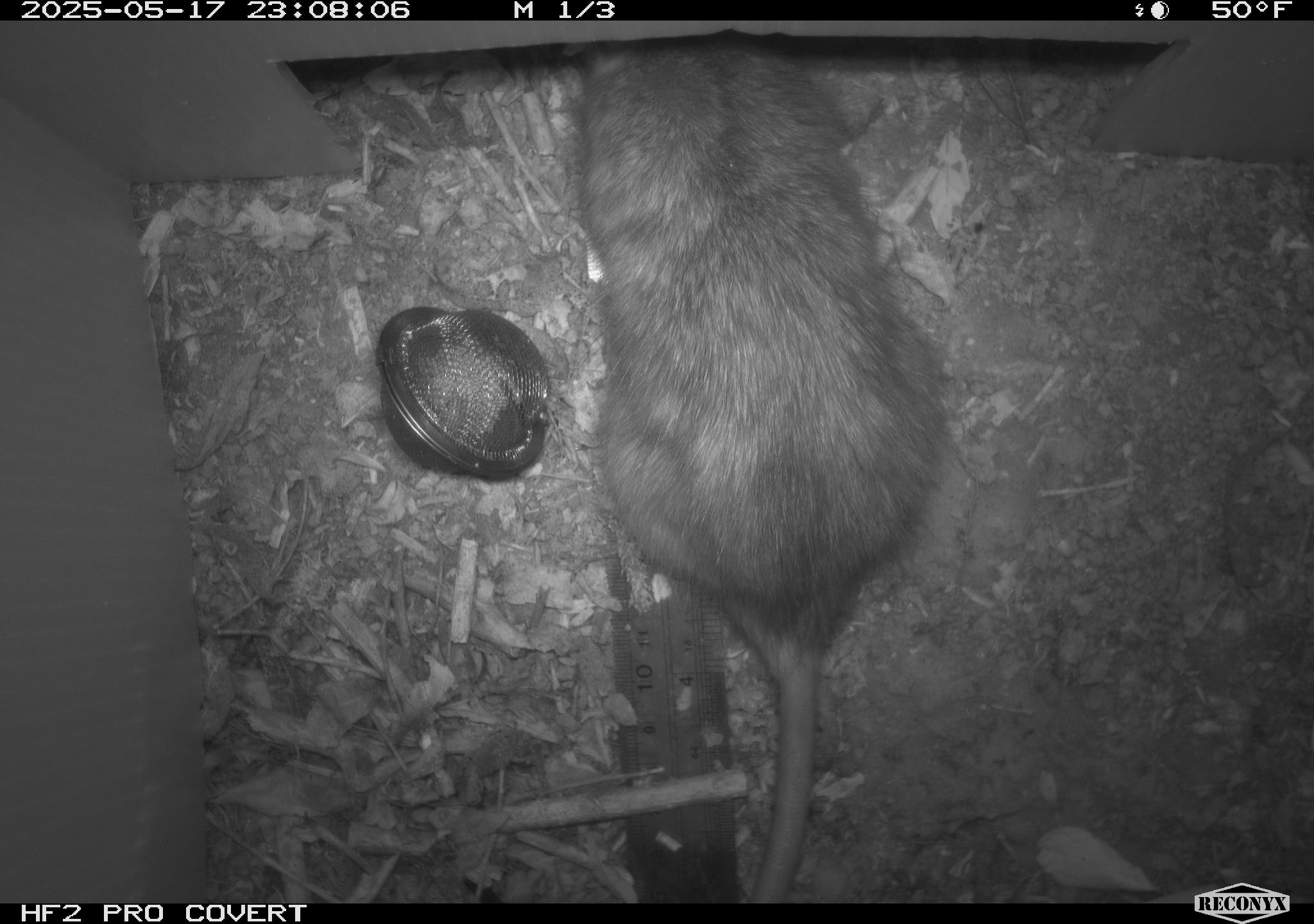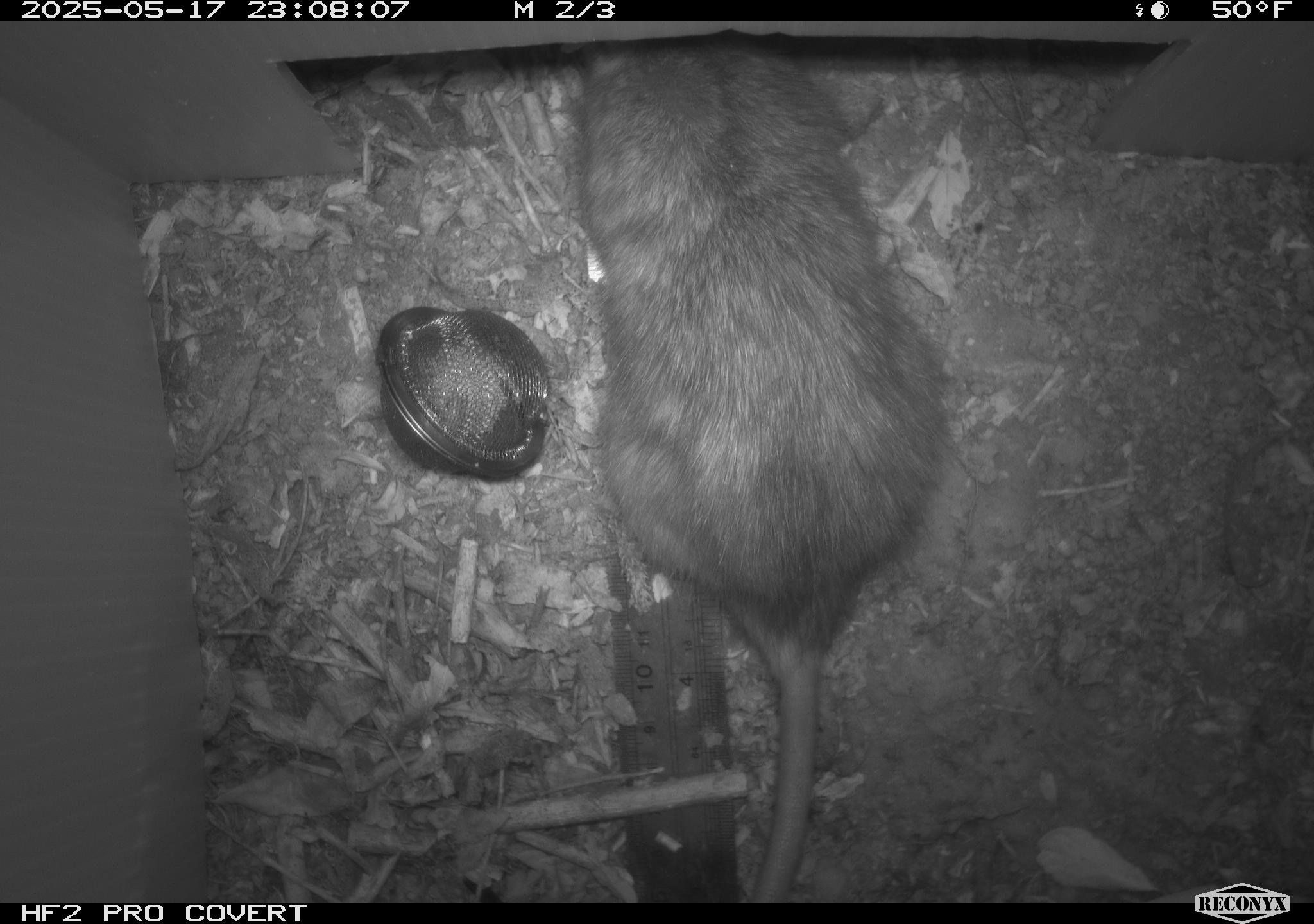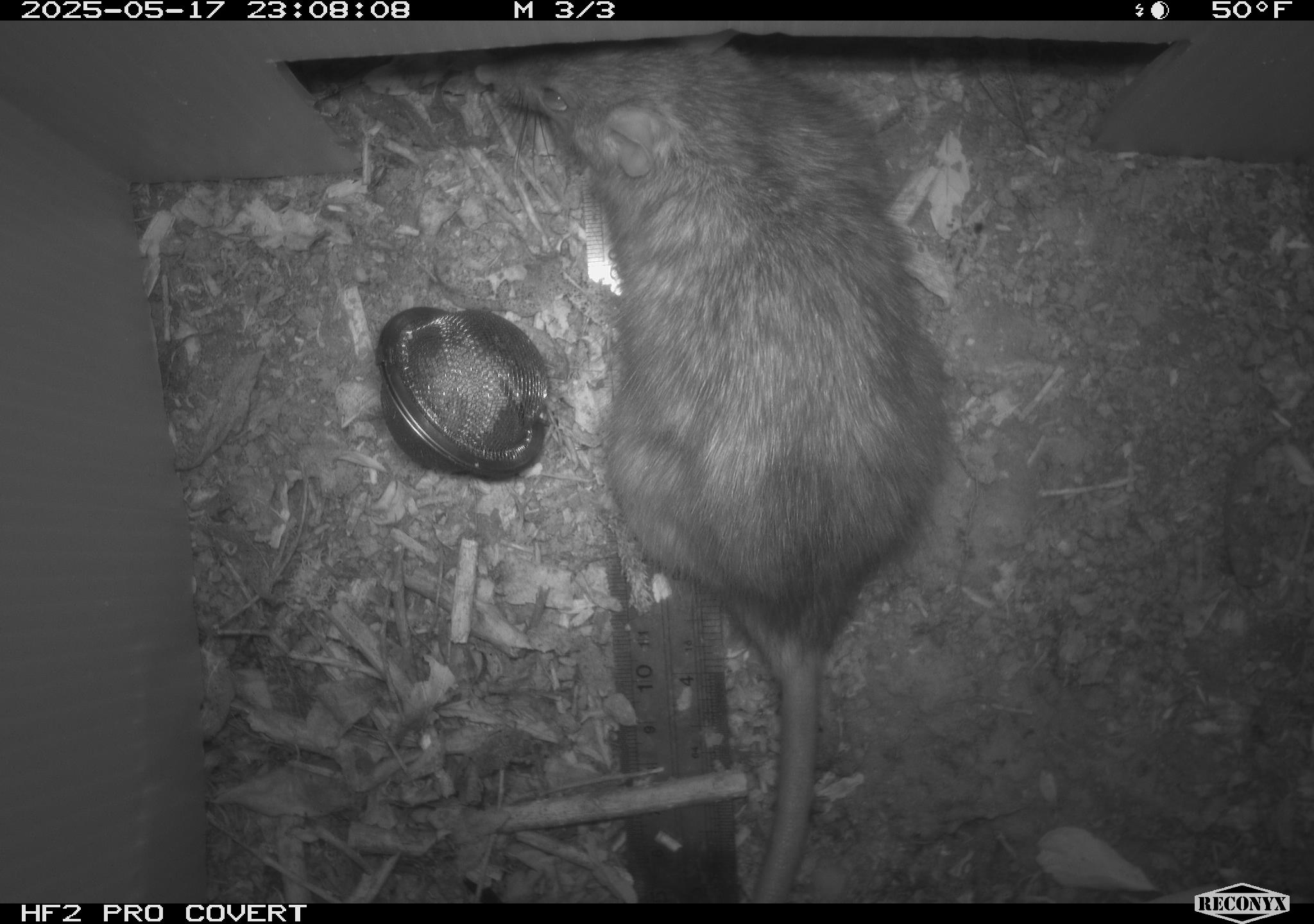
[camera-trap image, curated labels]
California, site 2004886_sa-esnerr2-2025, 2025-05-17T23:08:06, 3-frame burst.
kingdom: Animalia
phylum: Chordata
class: Mammalia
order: Rodentia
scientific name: Rodentia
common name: rodent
Rodent (Rodentia).